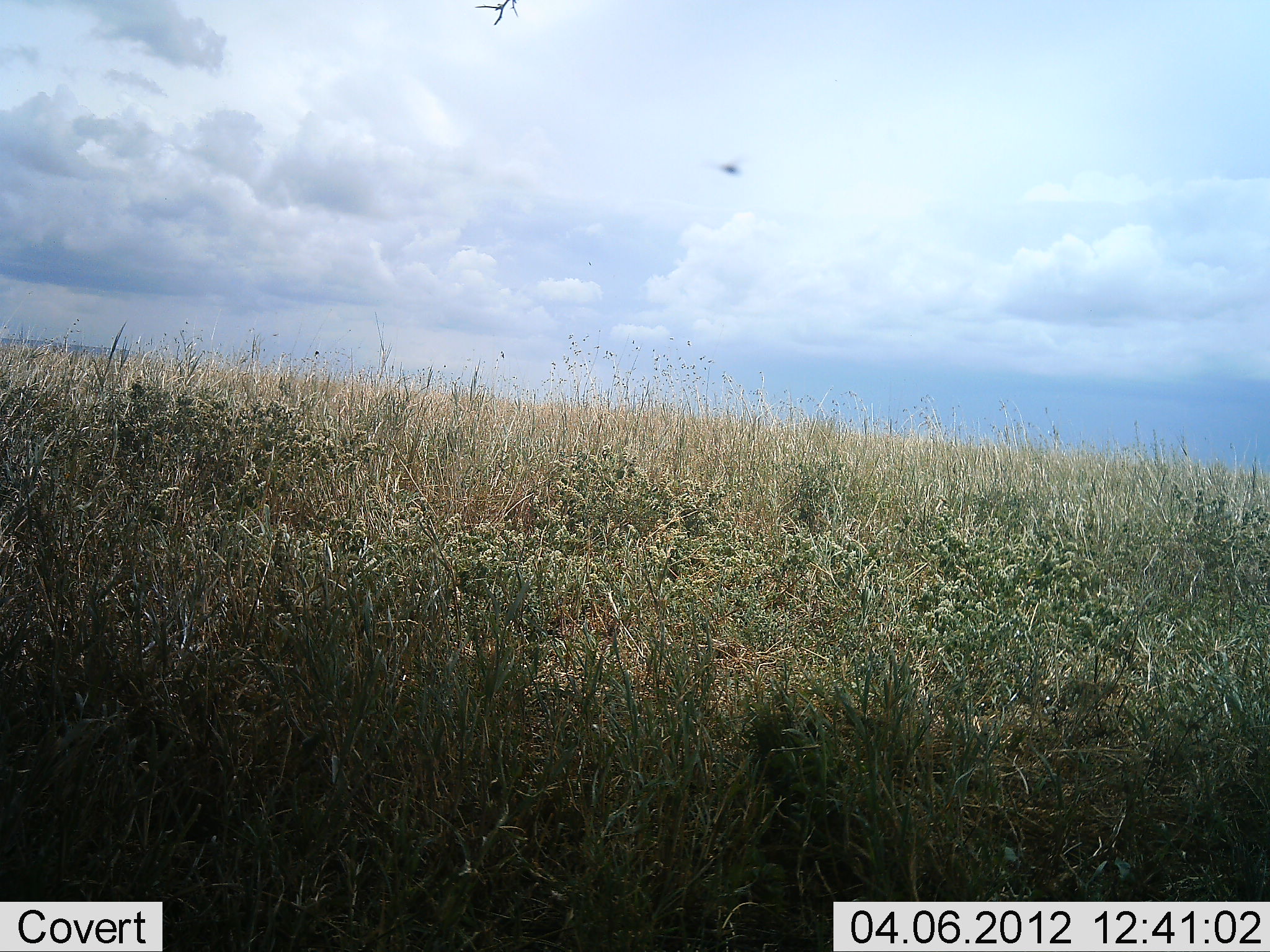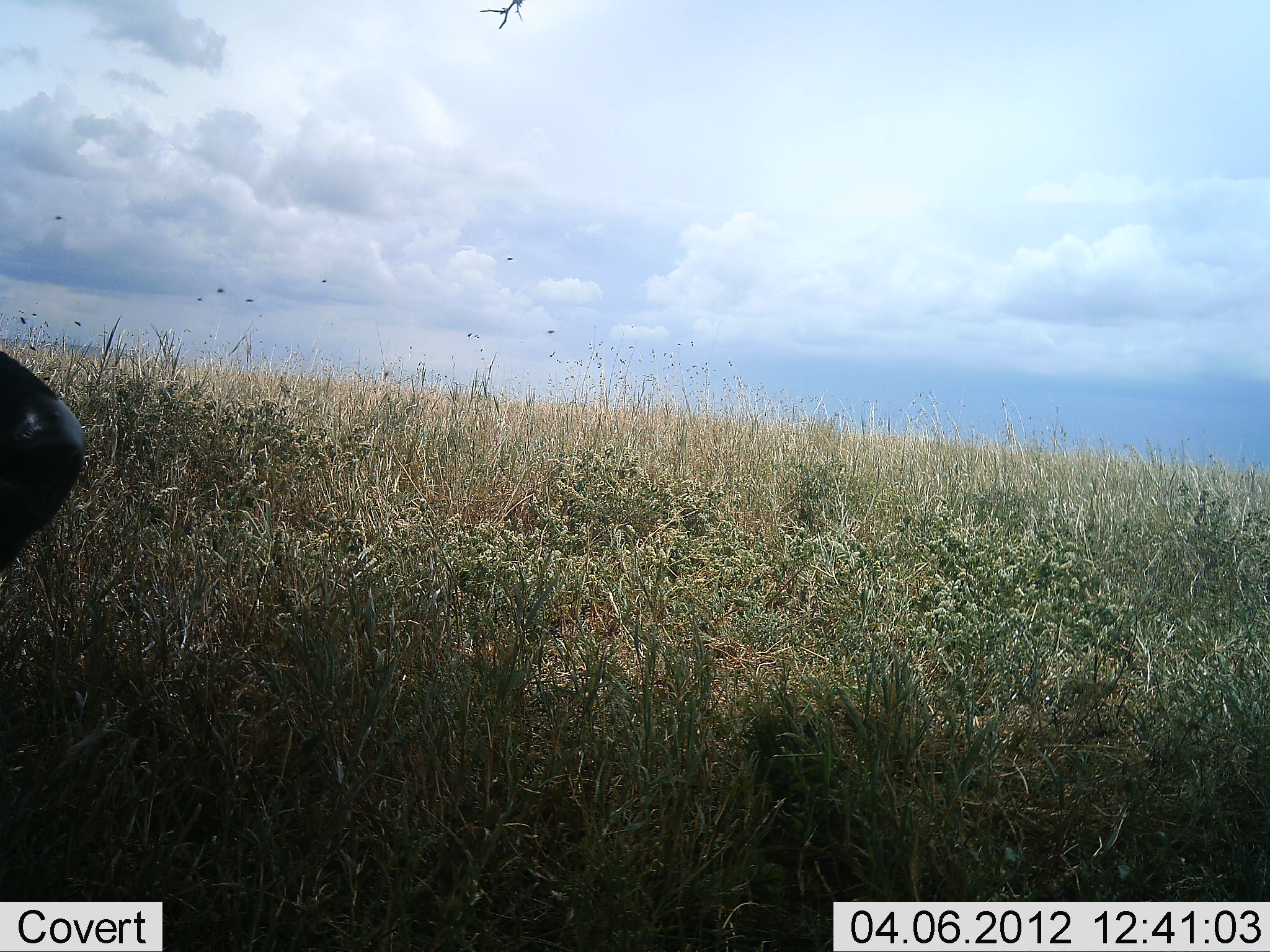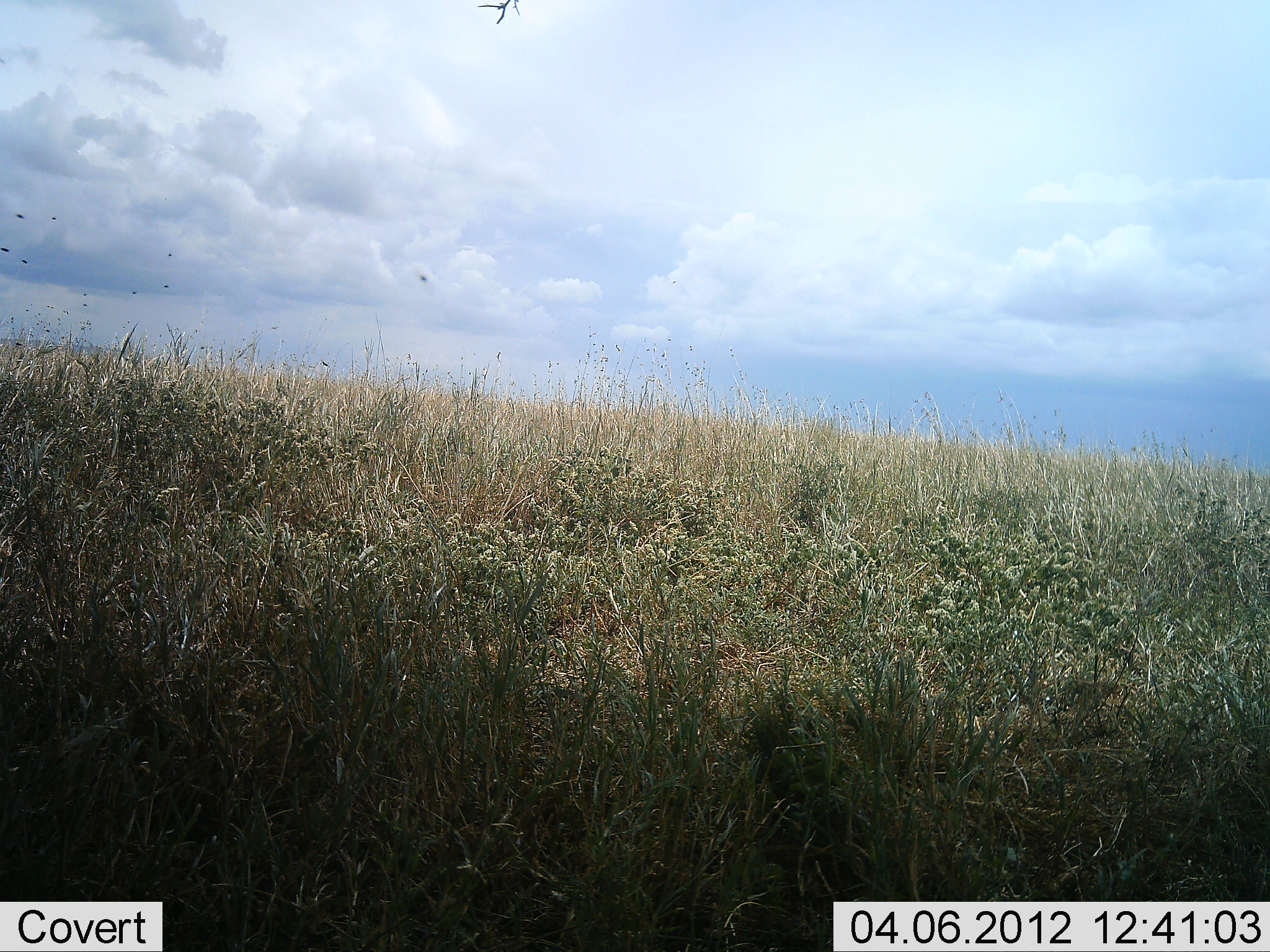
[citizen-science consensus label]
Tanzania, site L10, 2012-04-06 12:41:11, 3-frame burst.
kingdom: Animalia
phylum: Chordata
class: Mammalia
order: Artiodactyla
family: Bovidae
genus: Syncerus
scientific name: Syncerus caffer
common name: cape buffalo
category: buffalo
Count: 1.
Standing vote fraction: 11%.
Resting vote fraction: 56%.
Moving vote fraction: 33%.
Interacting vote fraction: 0%.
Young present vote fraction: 0%.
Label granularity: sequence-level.